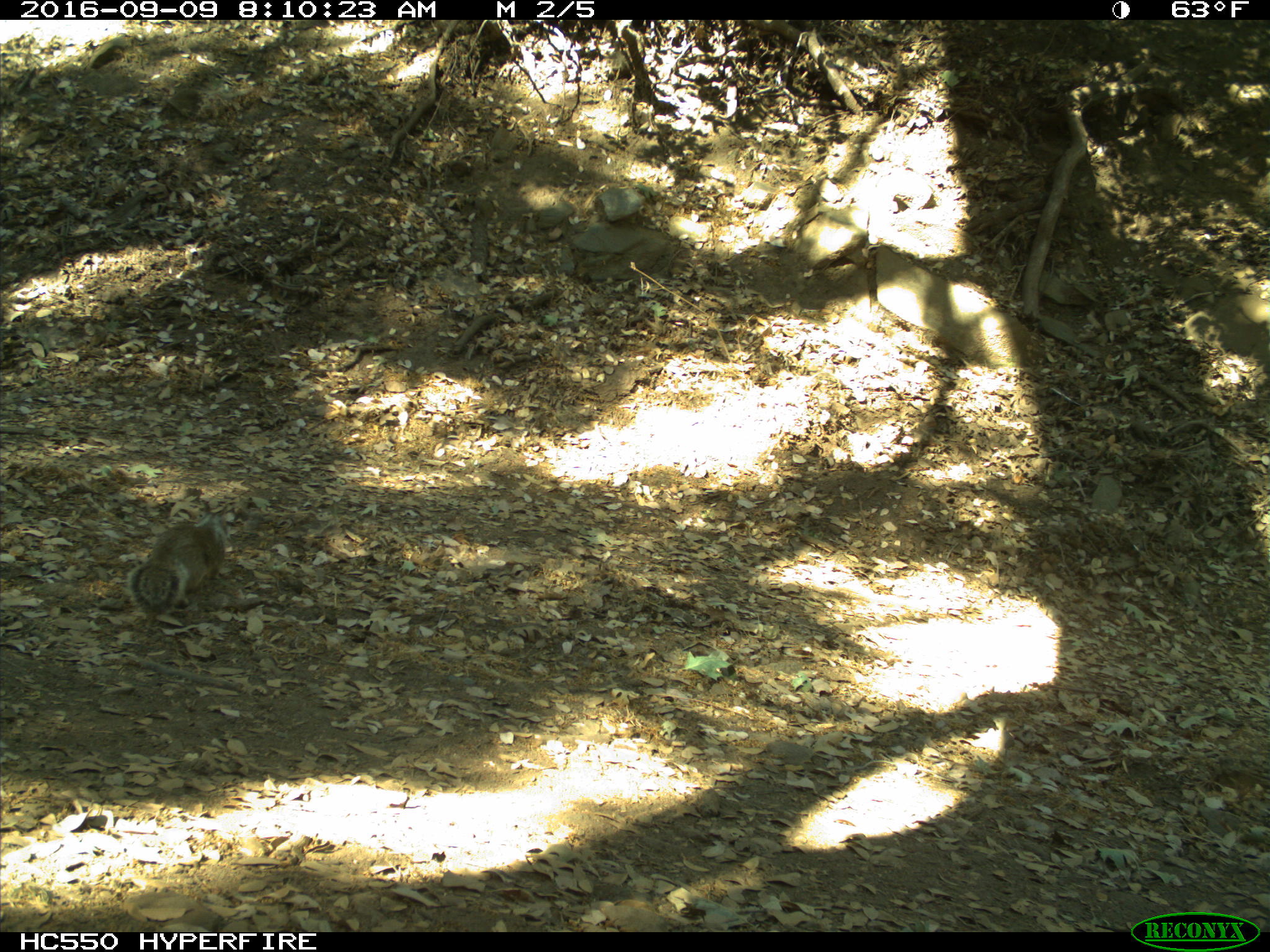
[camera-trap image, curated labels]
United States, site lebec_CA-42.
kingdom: Animalia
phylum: Chordata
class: Mammalia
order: Rodentia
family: Sciuridae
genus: Otospermophilus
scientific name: Otospermophilus beecheyi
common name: california ground squirrel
Otospermophilus beecheyi (california ground squirrel).